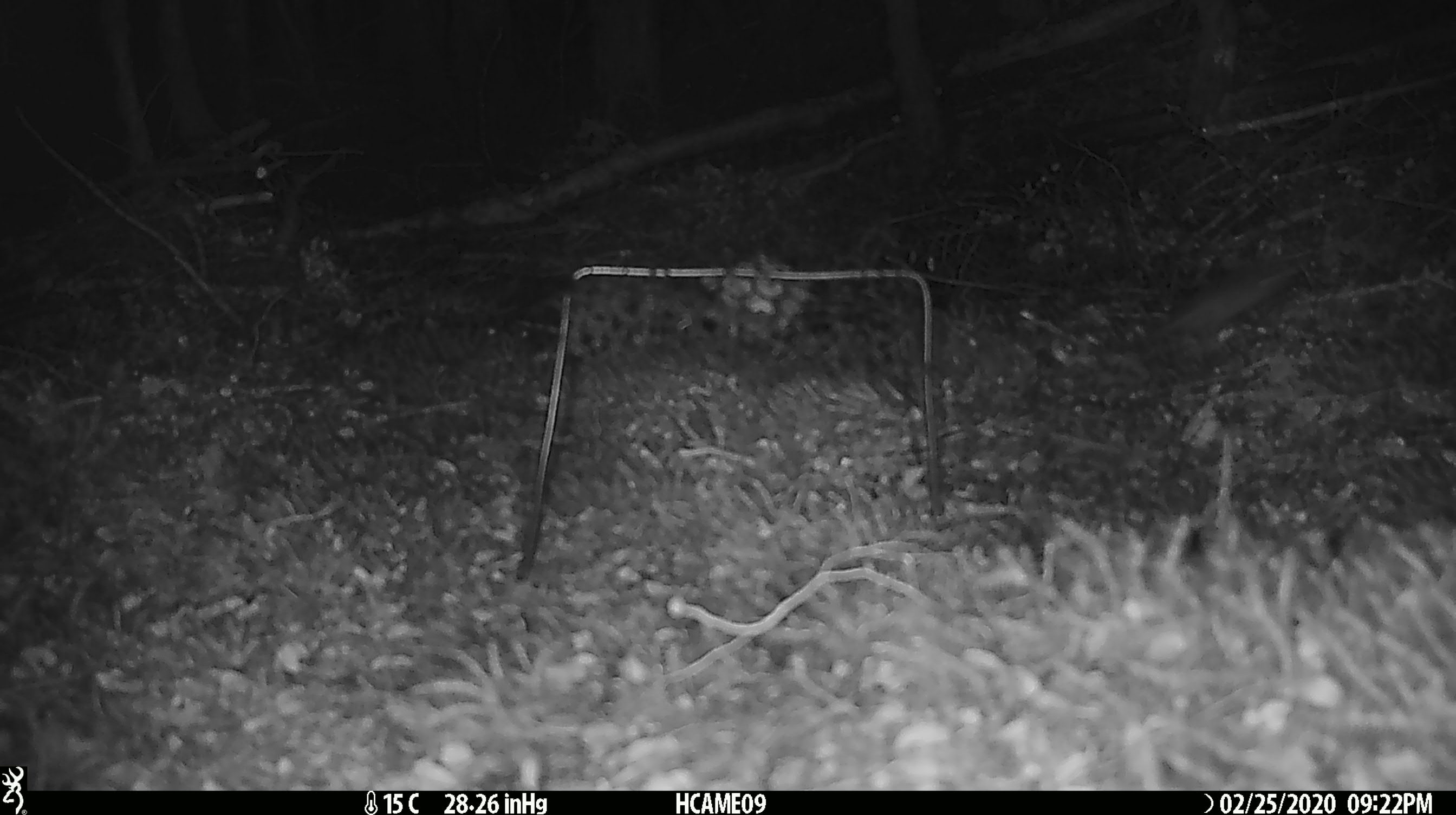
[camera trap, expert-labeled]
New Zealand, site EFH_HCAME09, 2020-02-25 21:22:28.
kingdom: Animalia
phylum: Chordata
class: Mammalia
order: Rodentia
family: Muridae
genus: Mus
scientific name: Mus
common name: mouse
Mouse (Mus).